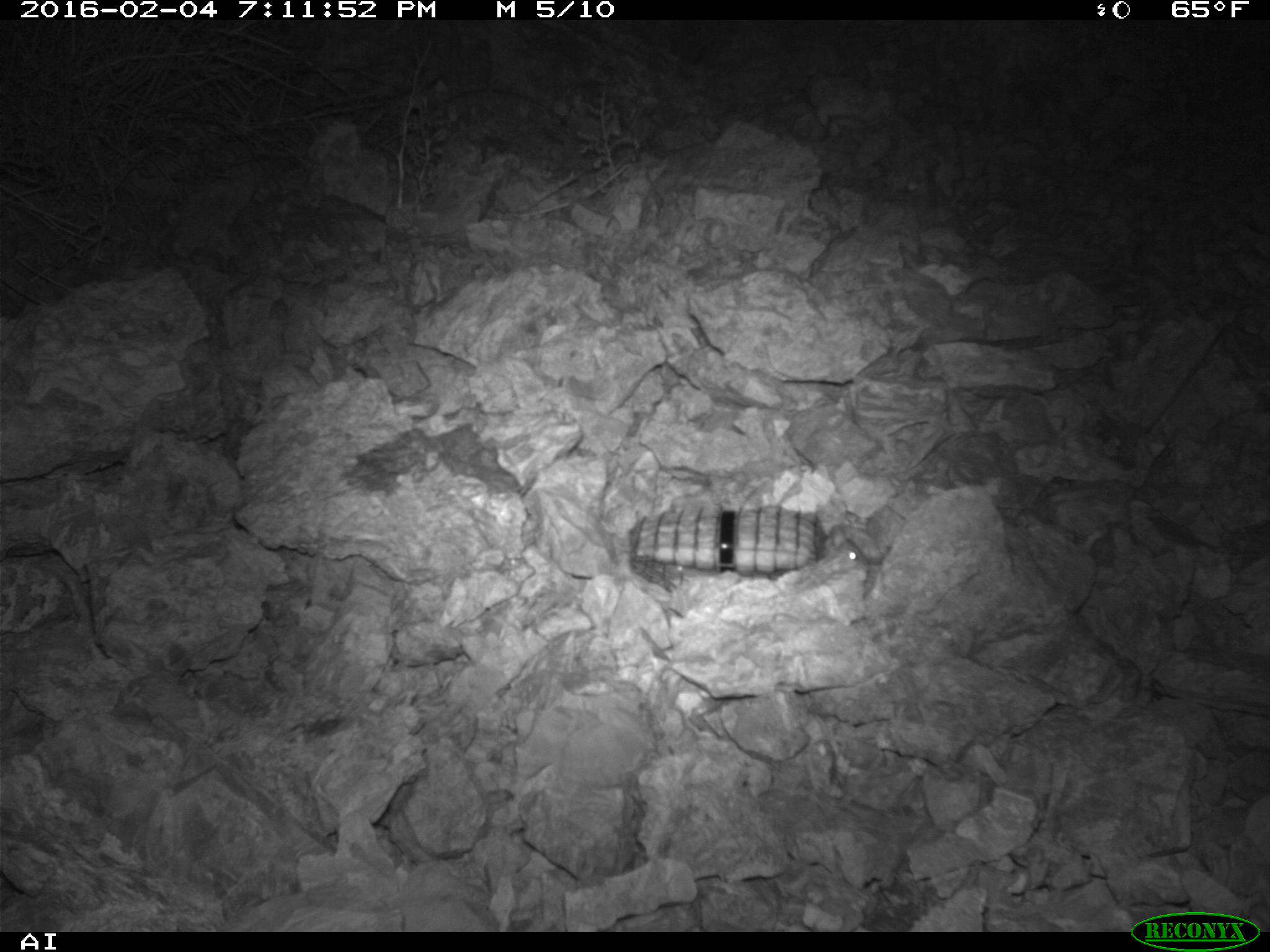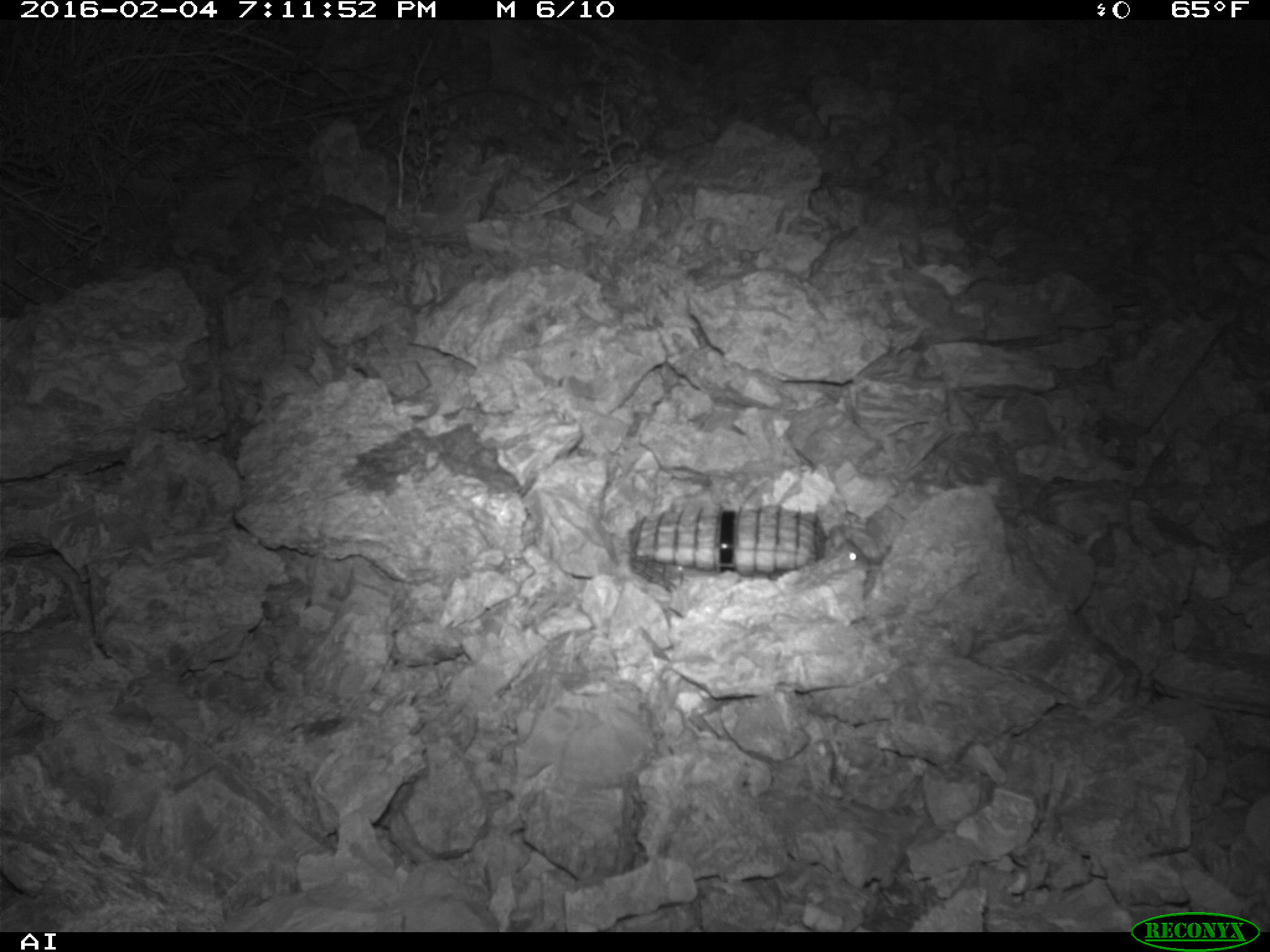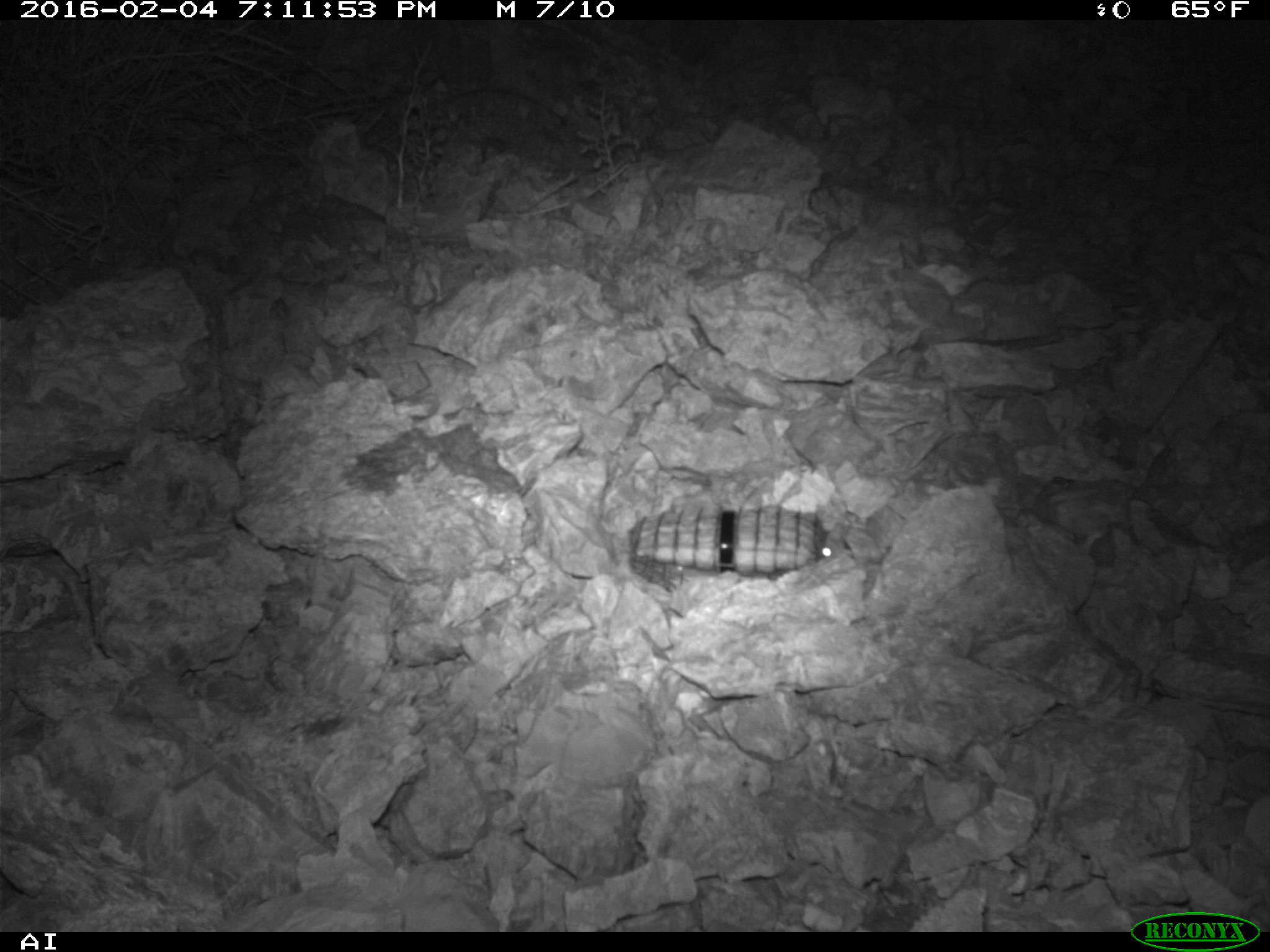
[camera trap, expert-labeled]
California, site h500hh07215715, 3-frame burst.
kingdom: Animalia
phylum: Chordata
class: Mammalia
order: Rodentia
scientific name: Rodentia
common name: rodent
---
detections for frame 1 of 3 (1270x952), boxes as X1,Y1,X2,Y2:
rodent: 822,525,870,573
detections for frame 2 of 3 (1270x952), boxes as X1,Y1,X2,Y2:
rodent: 828,525,871,573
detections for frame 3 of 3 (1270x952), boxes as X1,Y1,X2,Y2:
rodent: 819,518,856,563